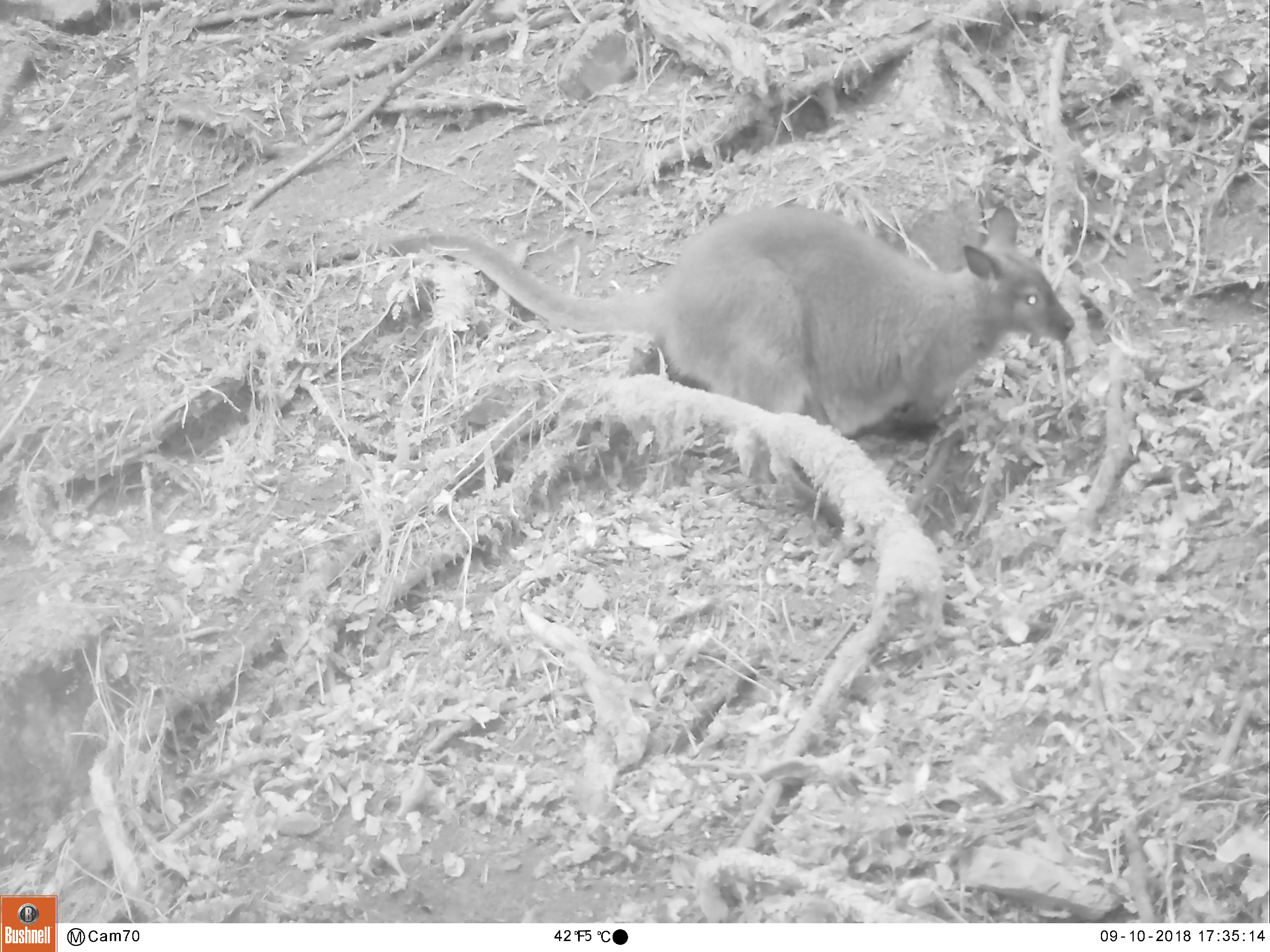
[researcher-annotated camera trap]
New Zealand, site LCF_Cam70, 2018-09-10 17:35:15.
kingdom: Animalia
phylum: Chordata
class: Mammalia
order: Diprotodontia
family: Macropodidae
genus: Notamacropus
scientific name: Notamacropus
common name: wallaby